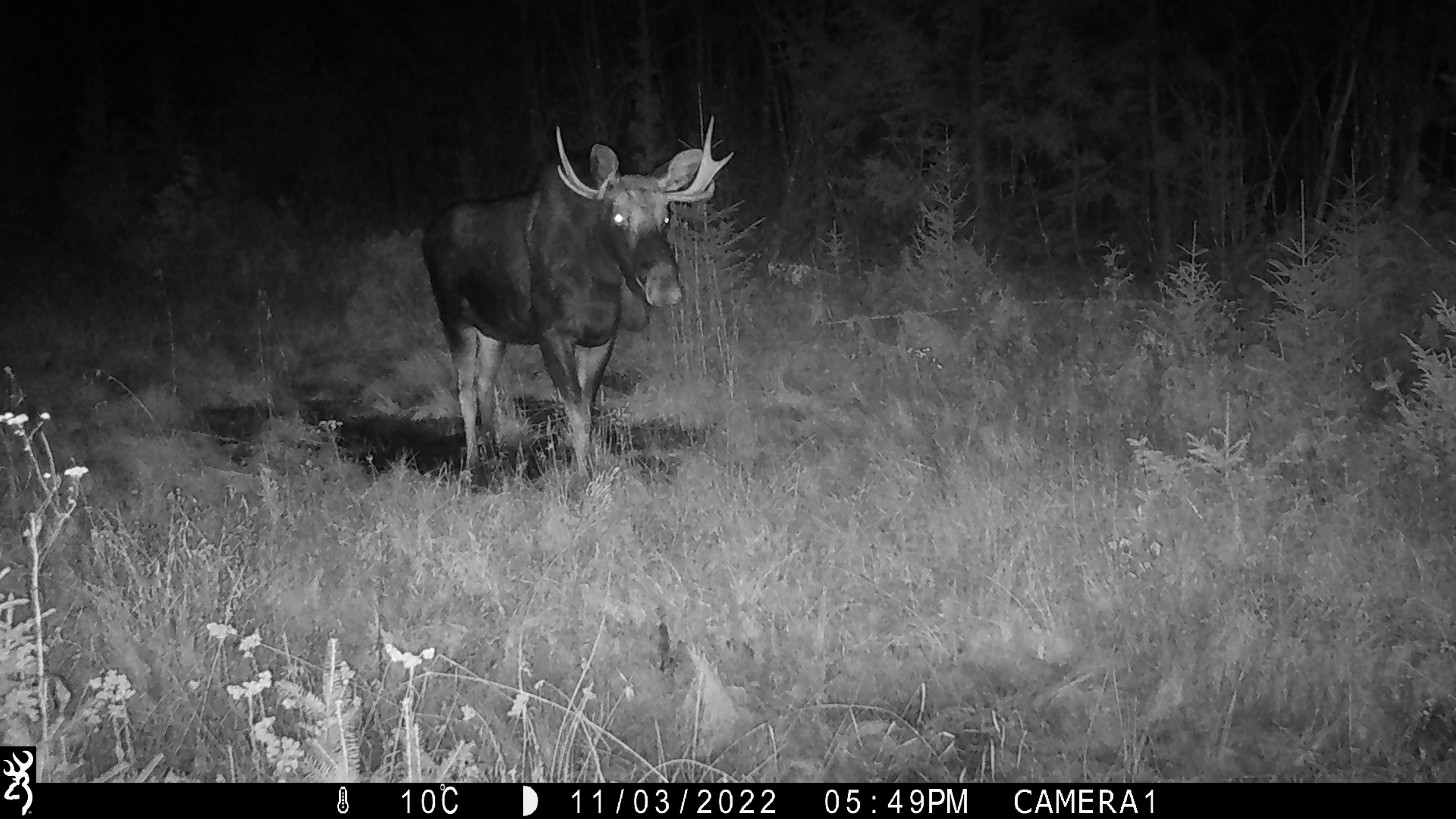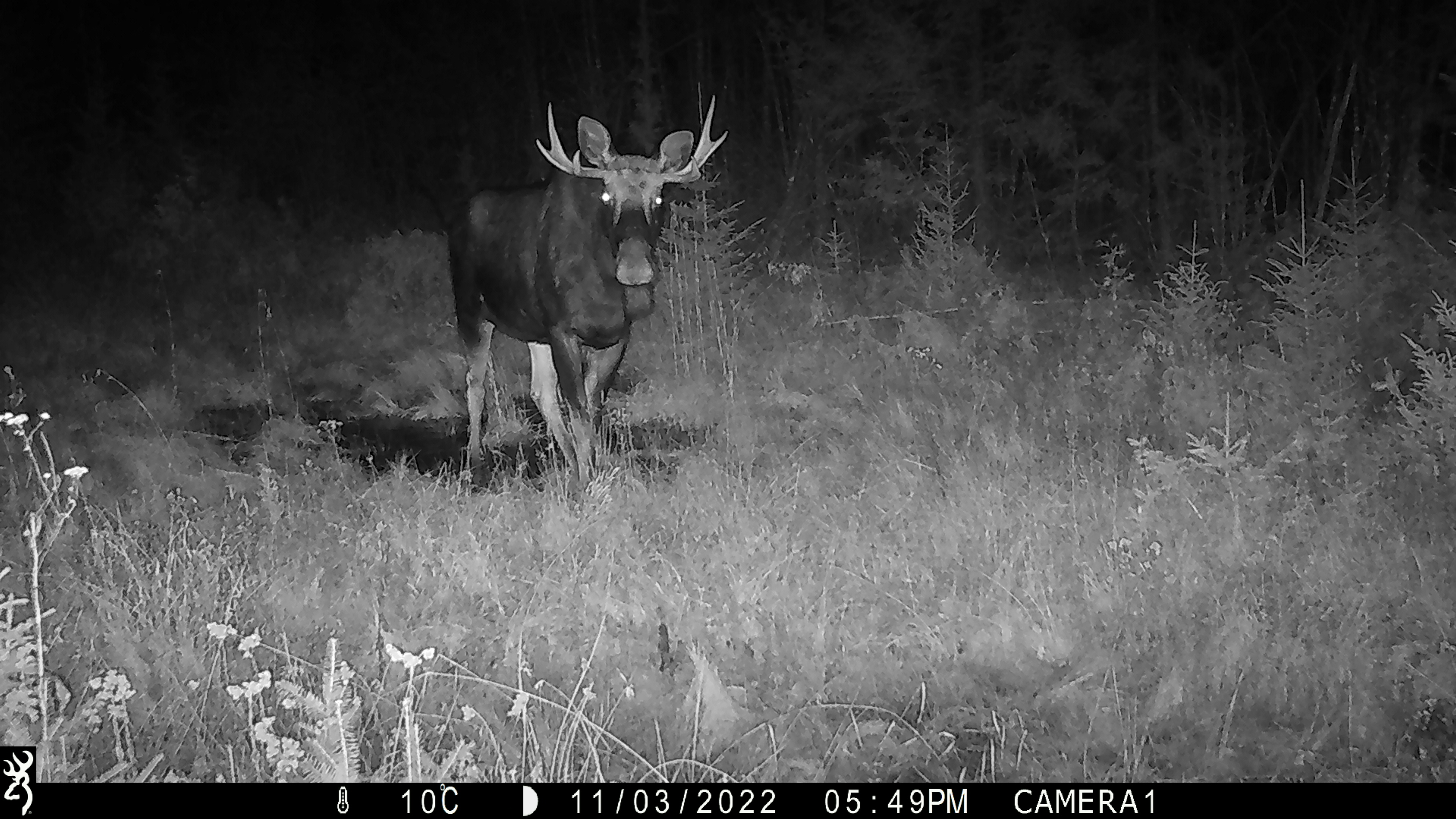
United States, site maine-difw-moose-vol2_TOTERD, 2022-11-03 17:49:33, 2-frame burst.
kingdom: Animalia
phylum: Chordata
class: Mammalia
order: Artiodactyla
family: Cervidae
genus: Alces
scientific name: Alces alces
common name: moose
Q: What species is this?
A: Moose (Alces alces).